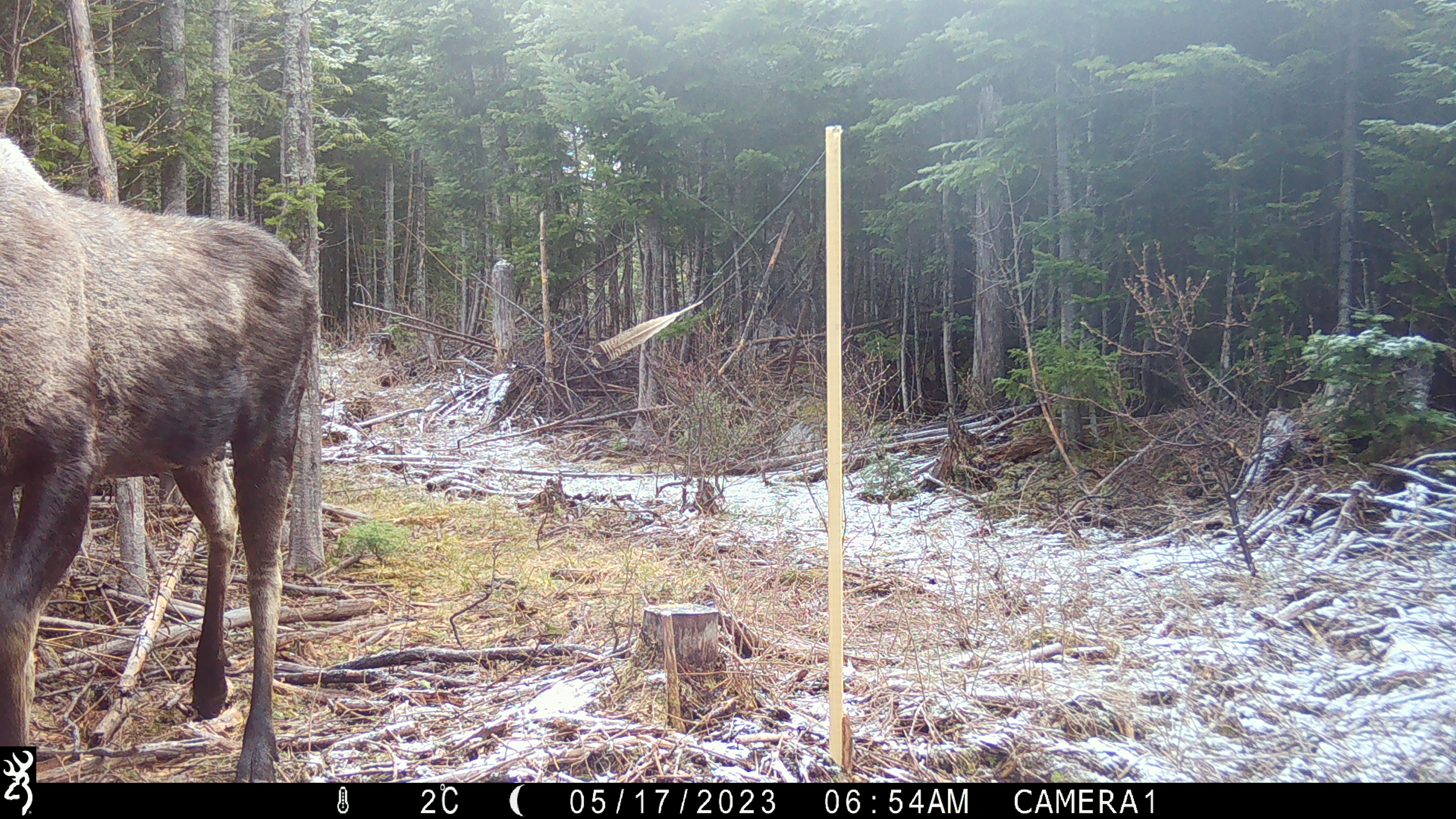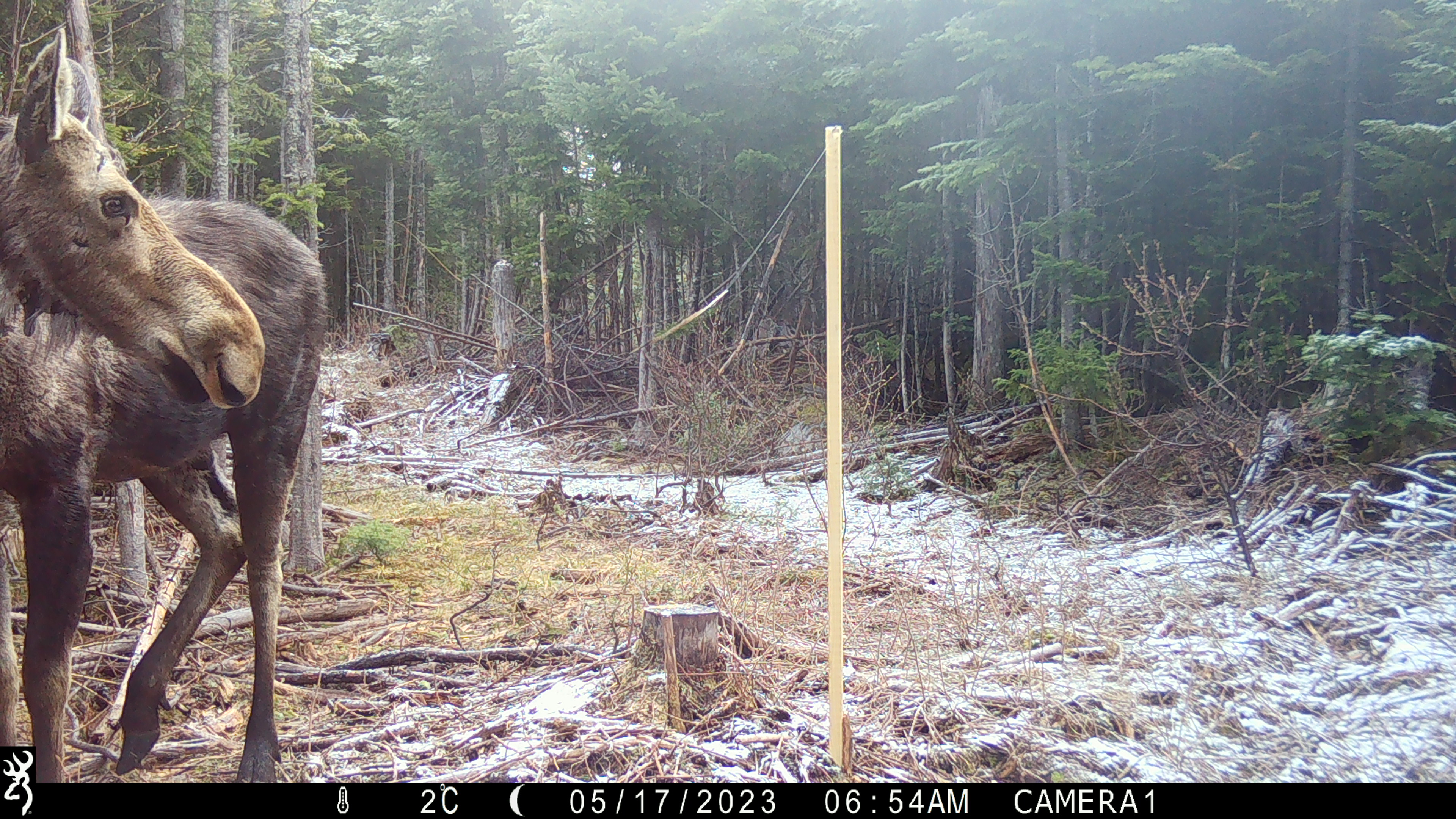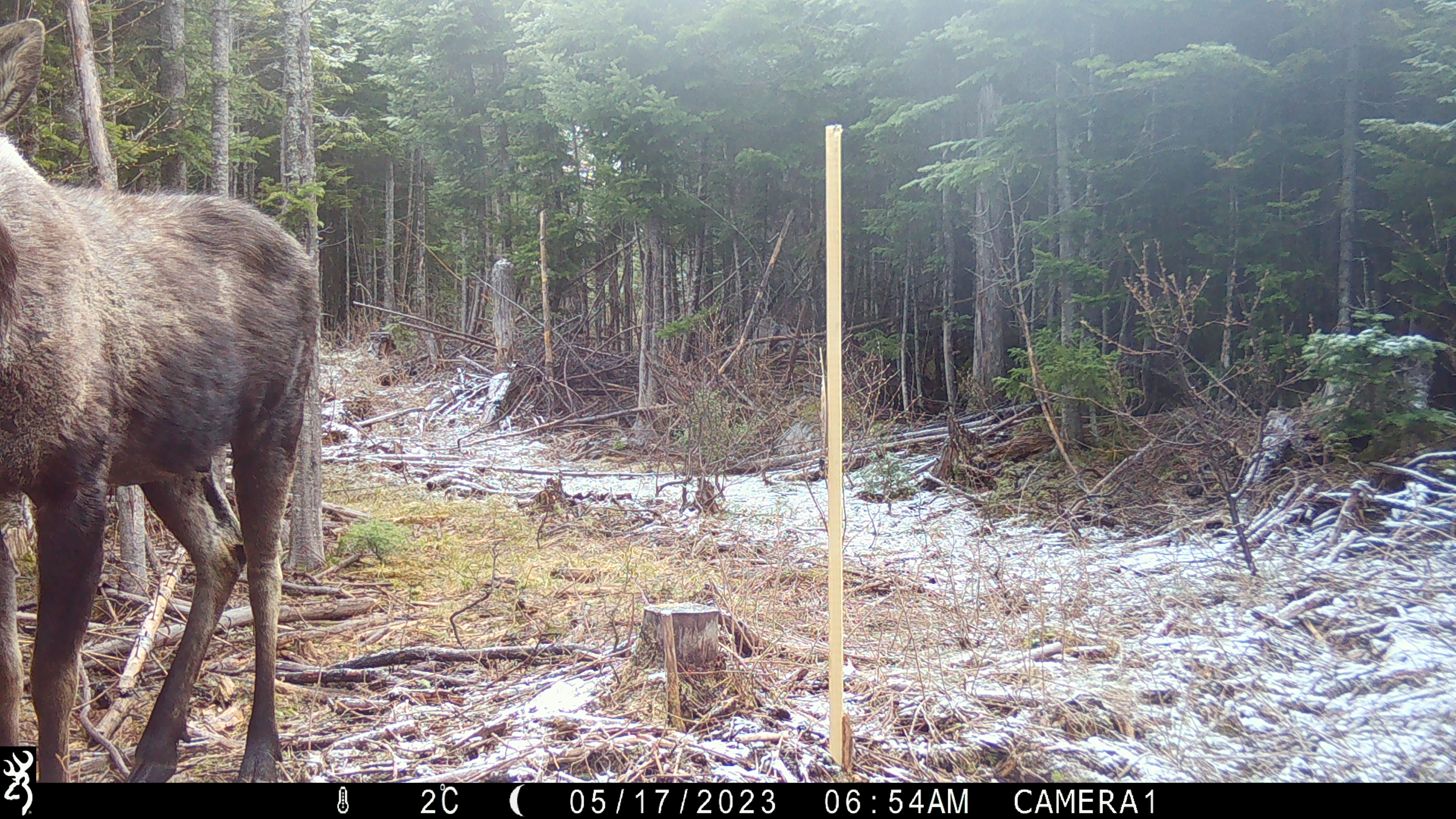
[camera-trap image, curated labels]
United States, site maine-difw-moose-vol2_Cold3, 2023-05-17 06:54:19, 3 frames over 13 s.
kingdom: Animalia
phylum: Chordata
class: Mammalia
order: Artiodactyla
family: Cervidae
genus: Alces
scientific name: Alces alces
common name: moose